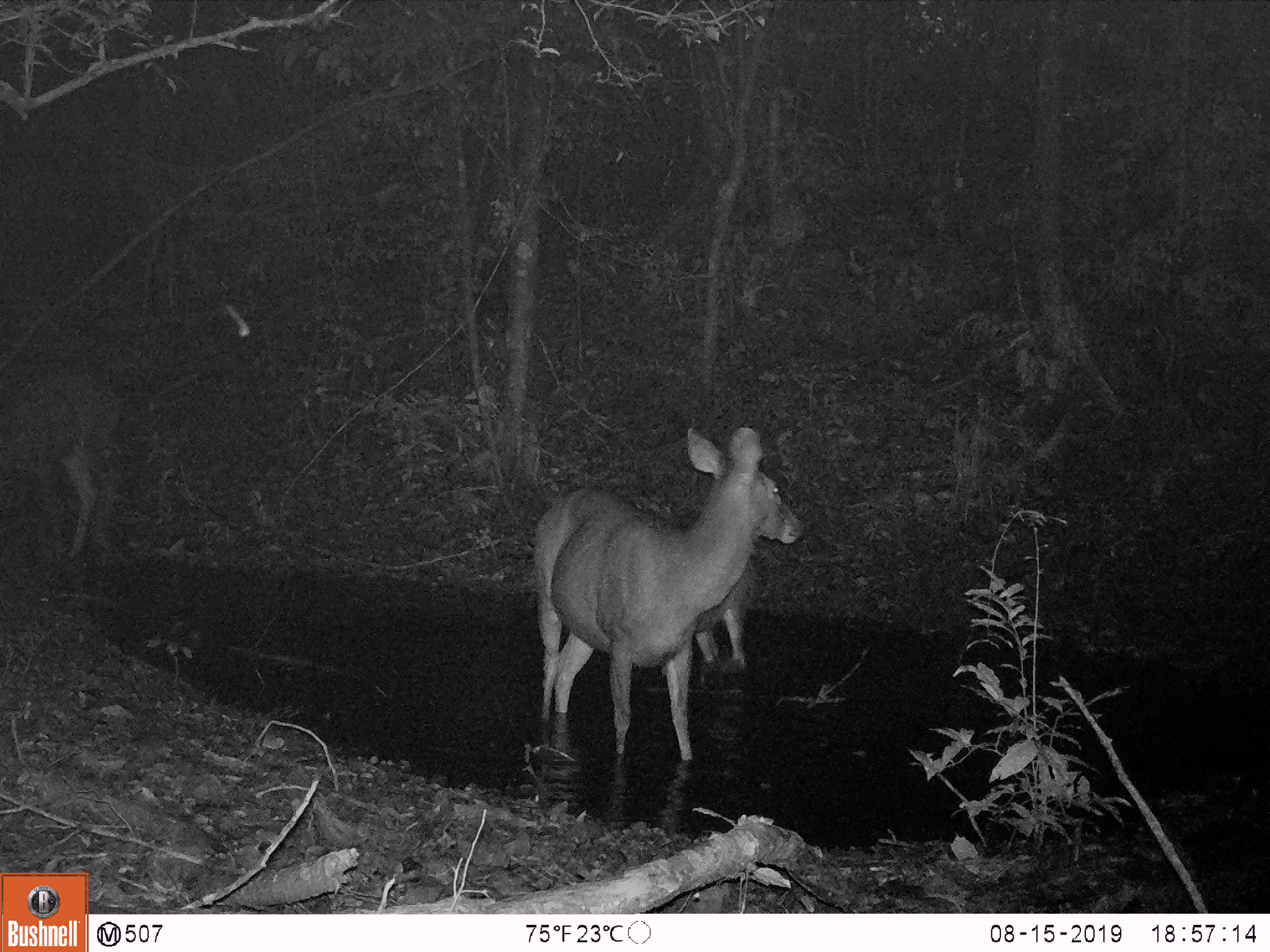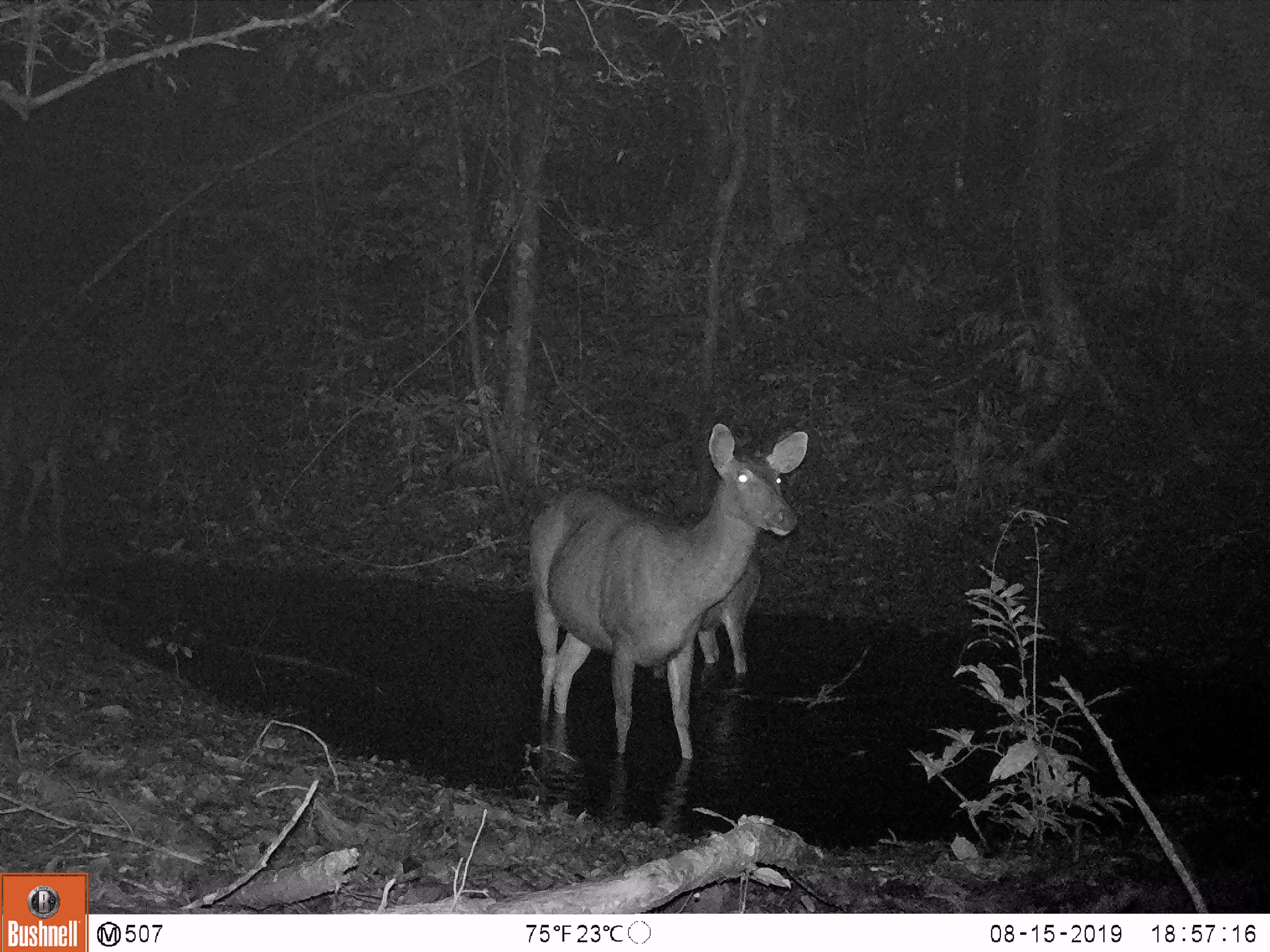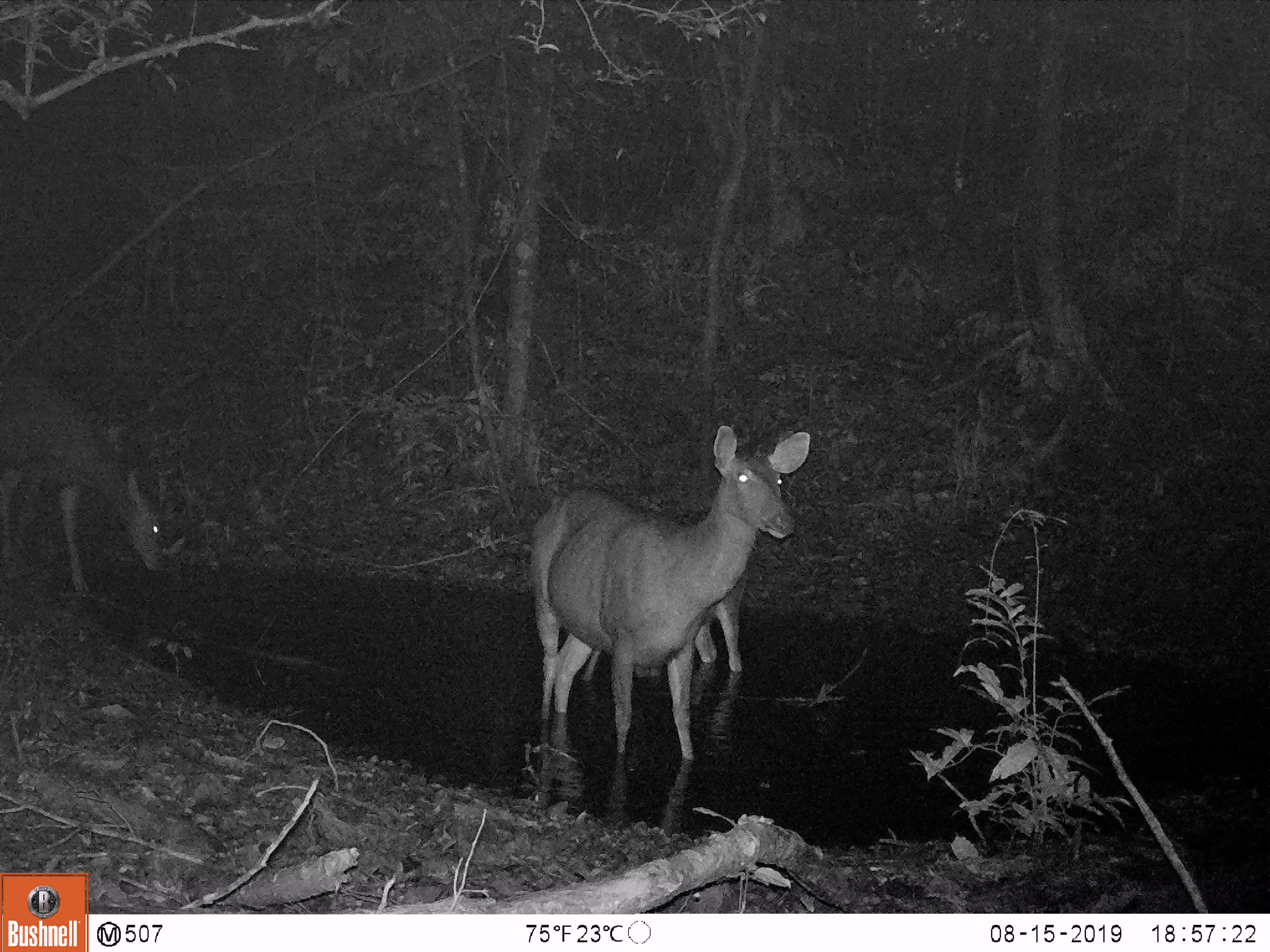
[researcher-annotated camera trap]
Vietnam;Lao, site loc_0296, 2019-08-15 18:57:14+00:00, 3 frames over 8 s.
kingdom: Animalia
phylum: Chordata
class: Mammalia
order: Artiodactyla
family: Cervidae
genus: Rusa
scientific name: Rusa unicolor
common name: sambar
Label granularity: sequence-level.